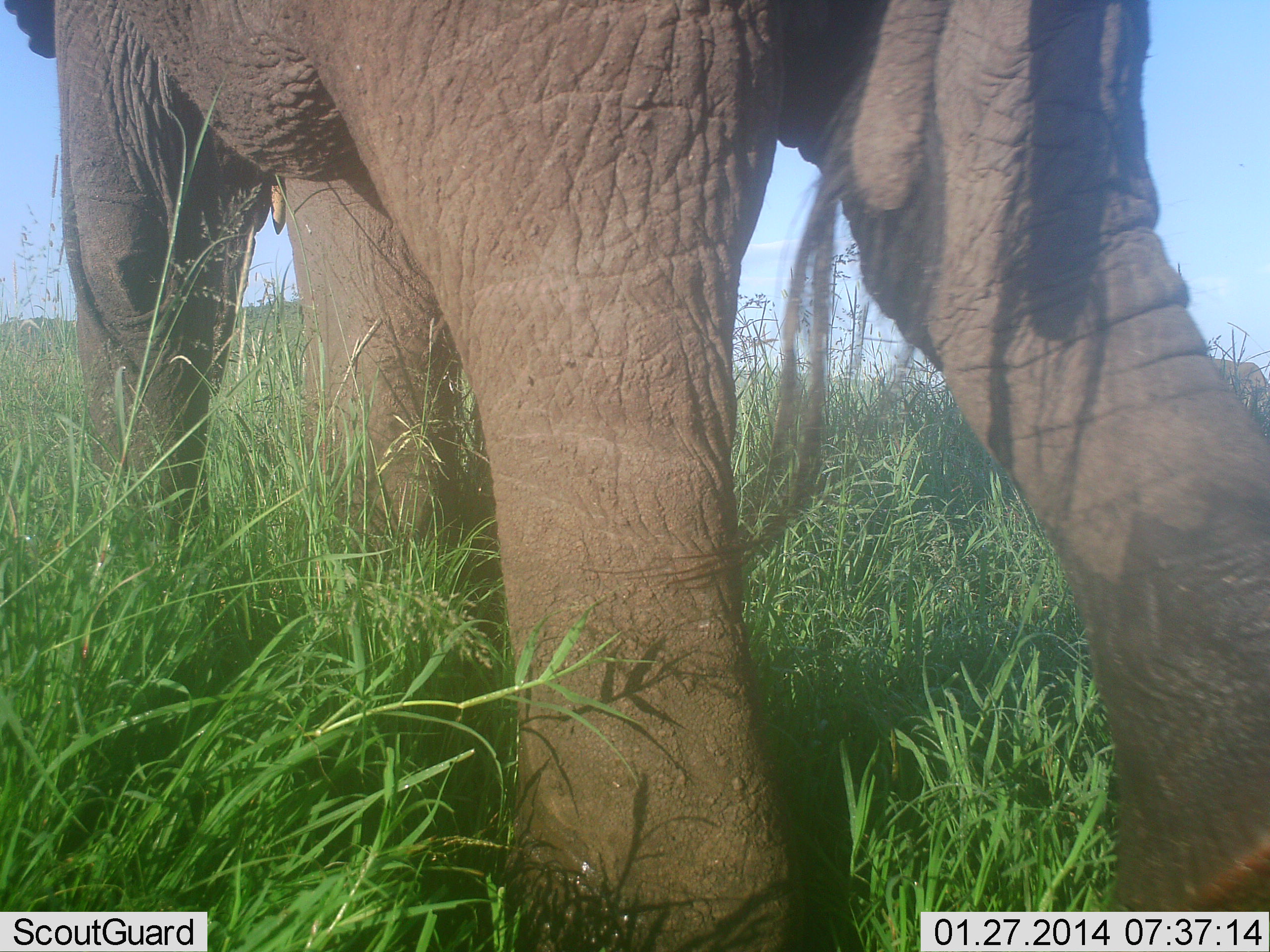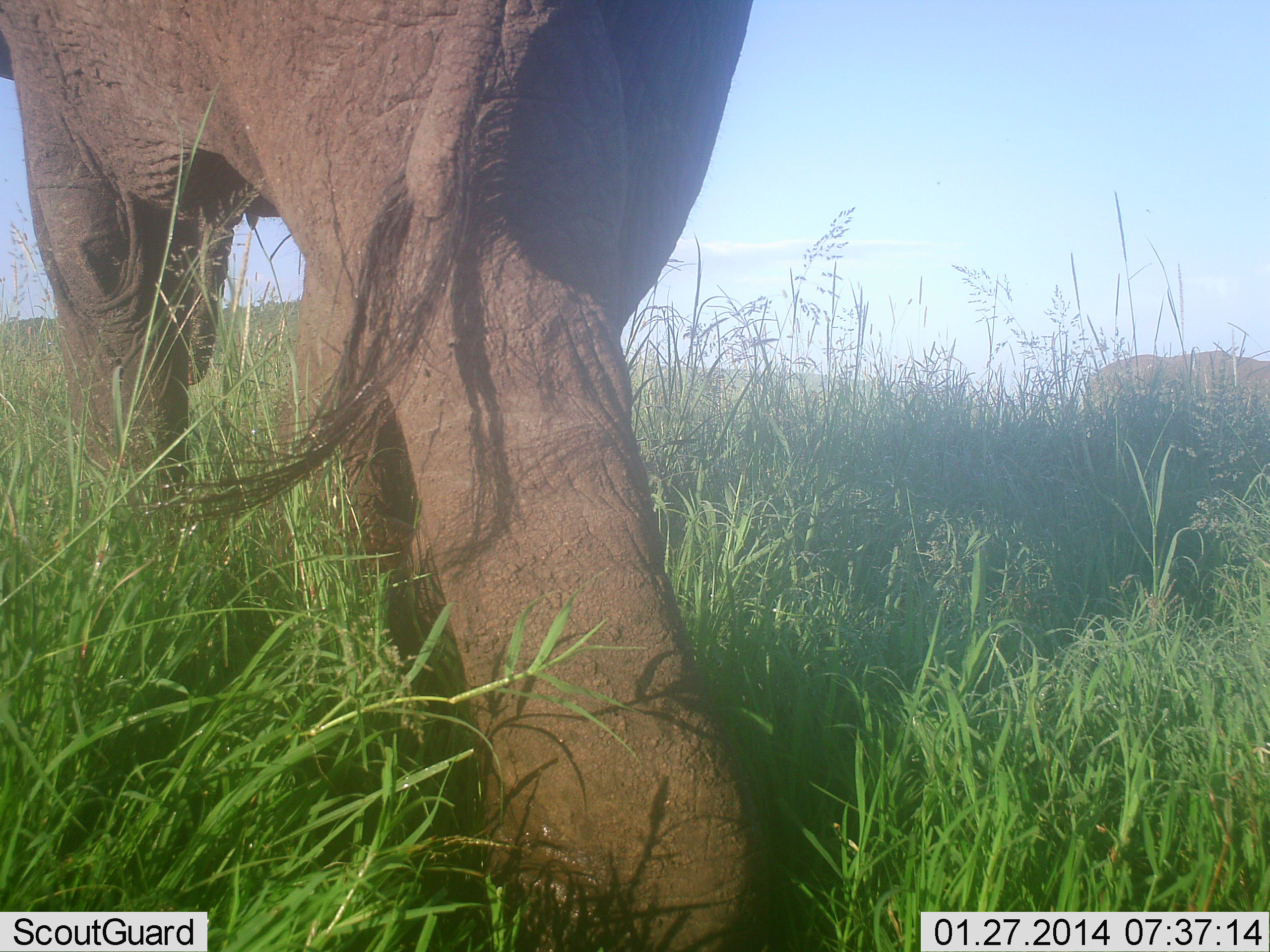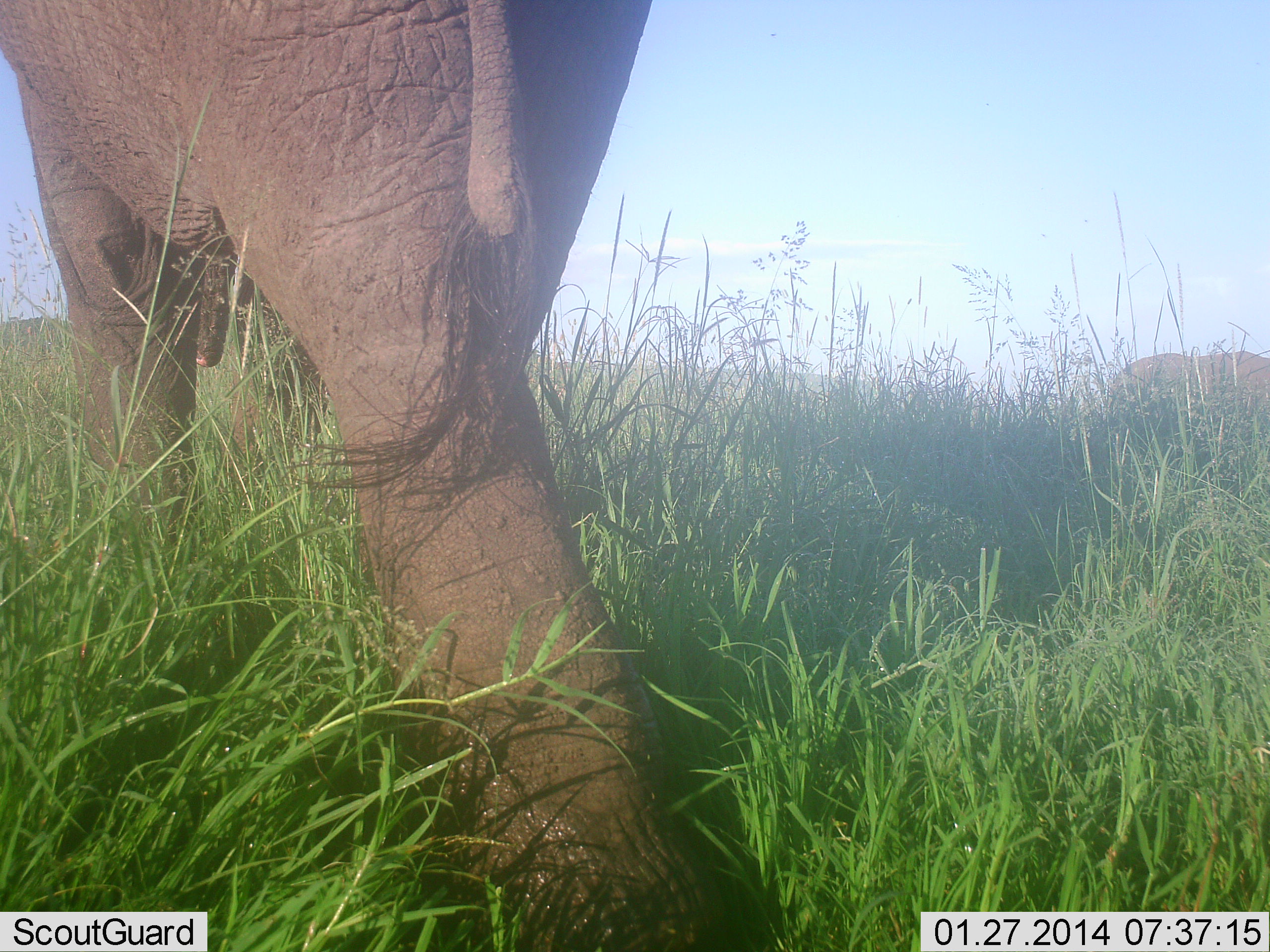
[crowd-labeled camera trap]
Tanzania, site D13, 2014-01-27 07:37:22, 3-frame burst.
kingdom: Animalia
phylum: Chordata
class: Mammalia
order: Proboscidea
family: Elephantidae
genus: Loxodonta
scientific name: Loxodonta africana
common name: african bush elephant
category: elephant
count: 2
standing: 0%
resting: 0%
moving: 100%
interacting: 0%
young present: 0%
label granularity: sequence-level